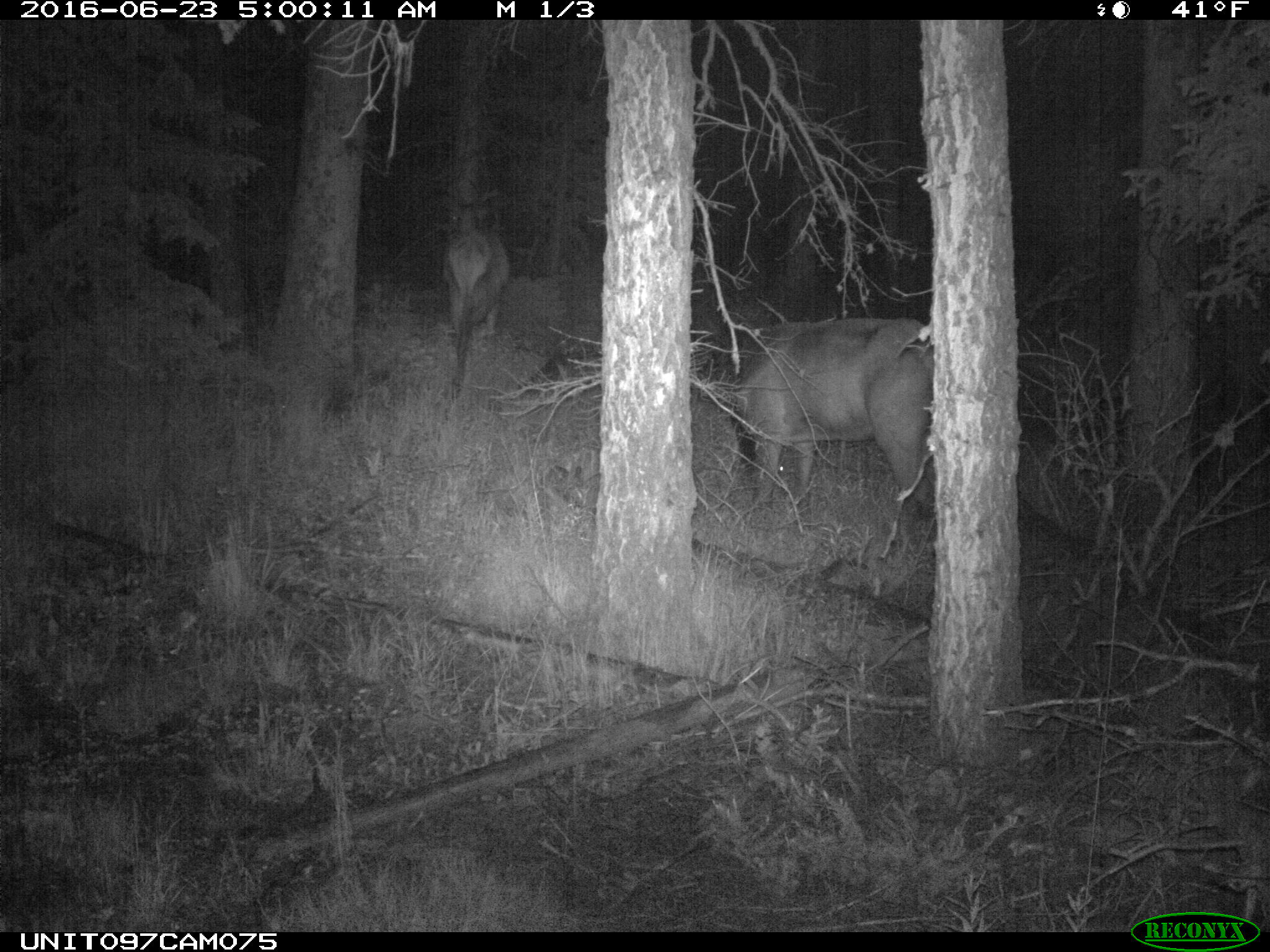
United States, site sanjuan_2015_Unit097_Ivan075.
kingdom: Animalia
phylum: Chordata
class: Mammalia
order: Artiodactyla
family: Cervidae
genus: Cervus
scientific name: Cervus elaphus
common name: red deer